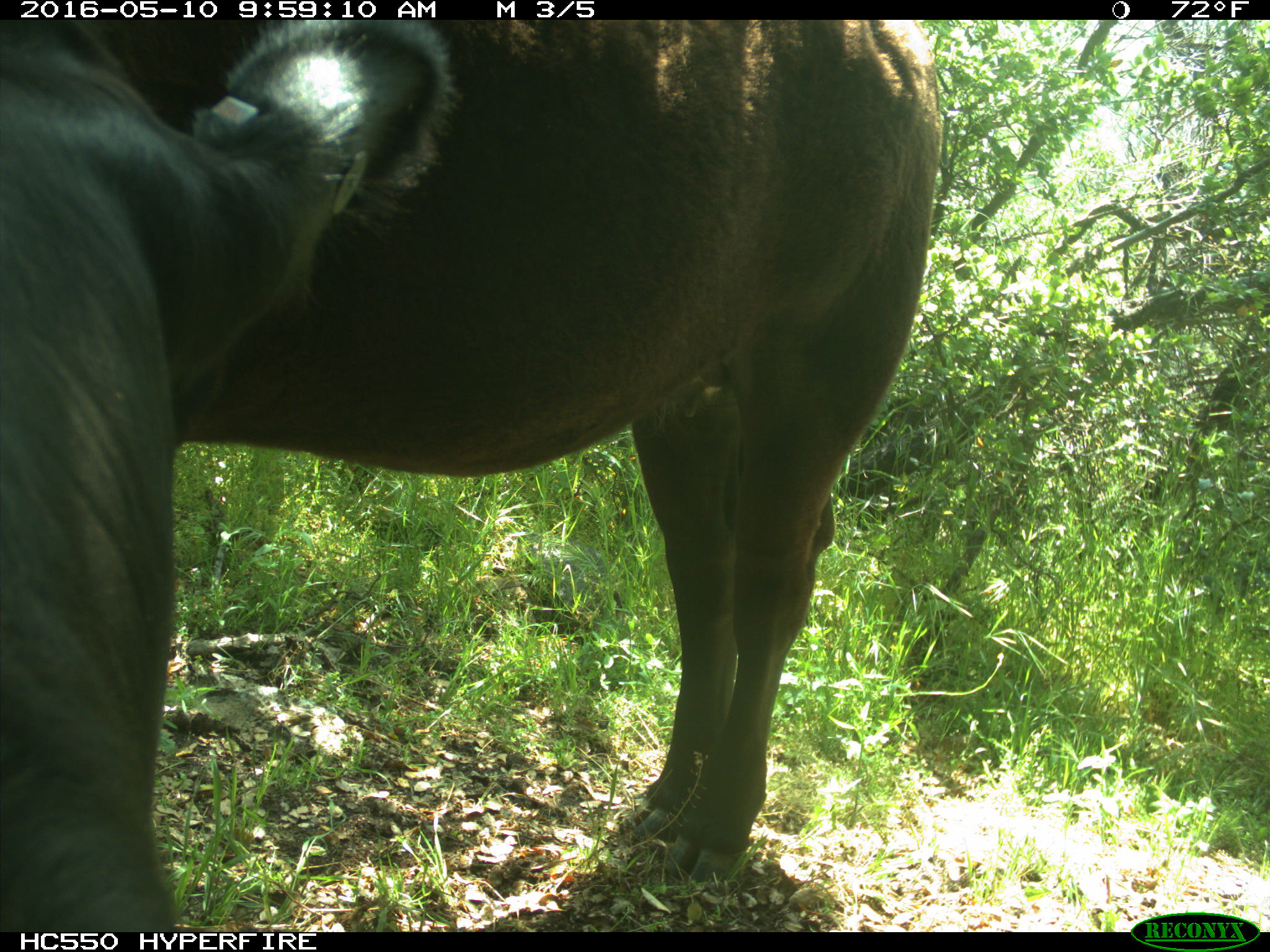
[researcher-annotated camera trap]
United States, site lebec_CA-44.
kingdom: Animalia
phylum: Chordata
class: Mammalia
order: Artiodactyla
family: Bovidae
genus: Bos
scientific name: Bos taurus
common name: domestic cow